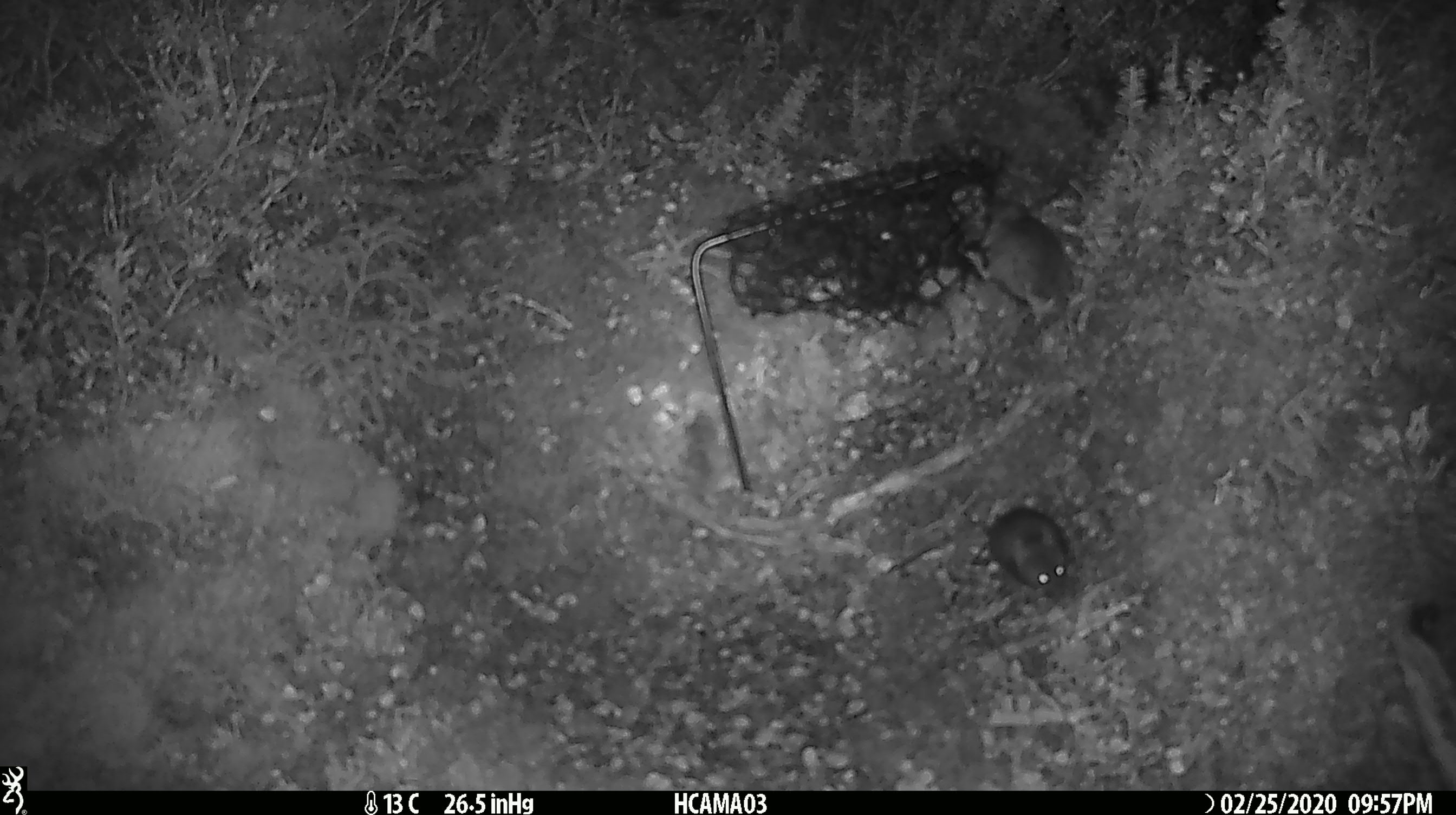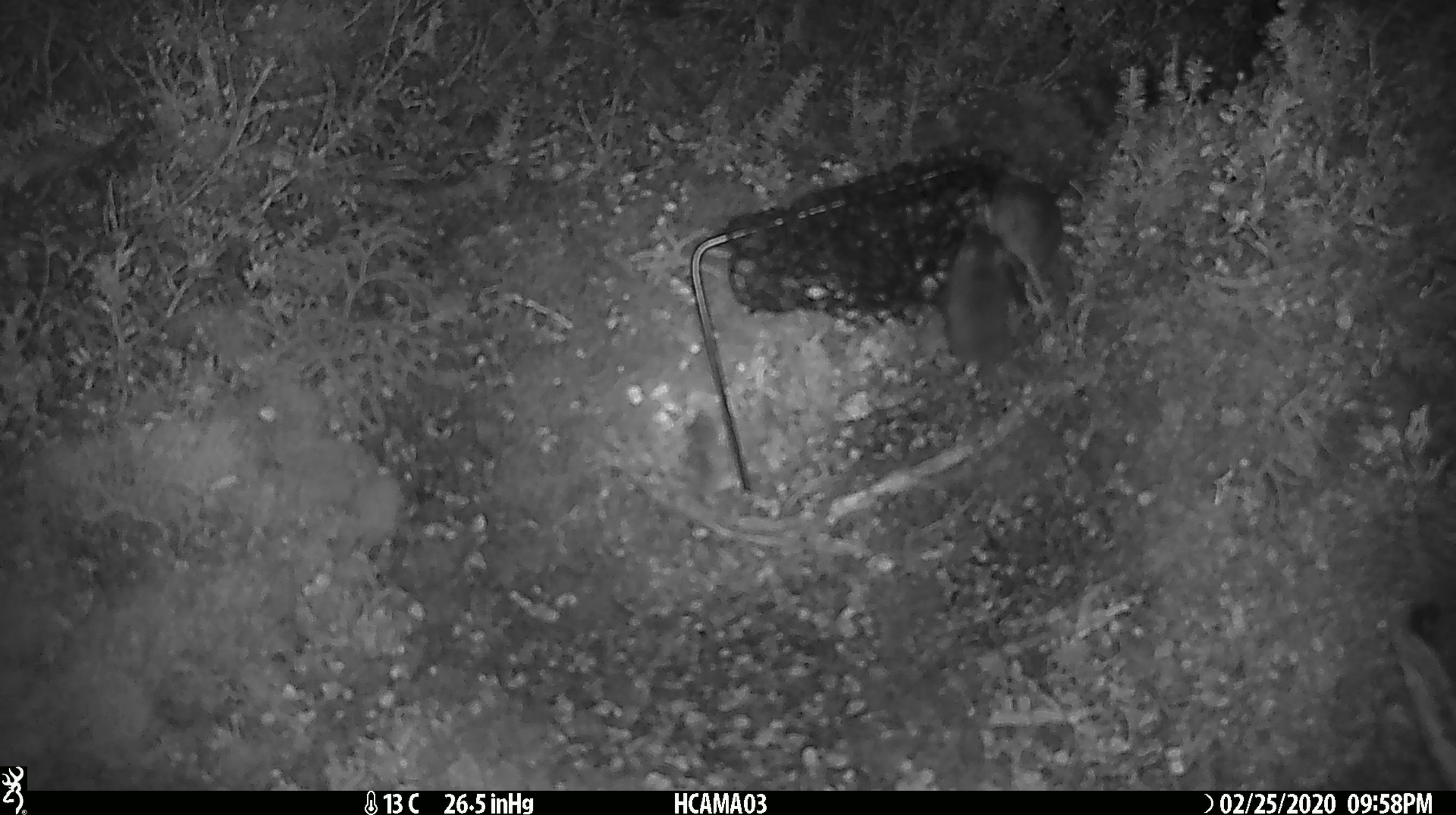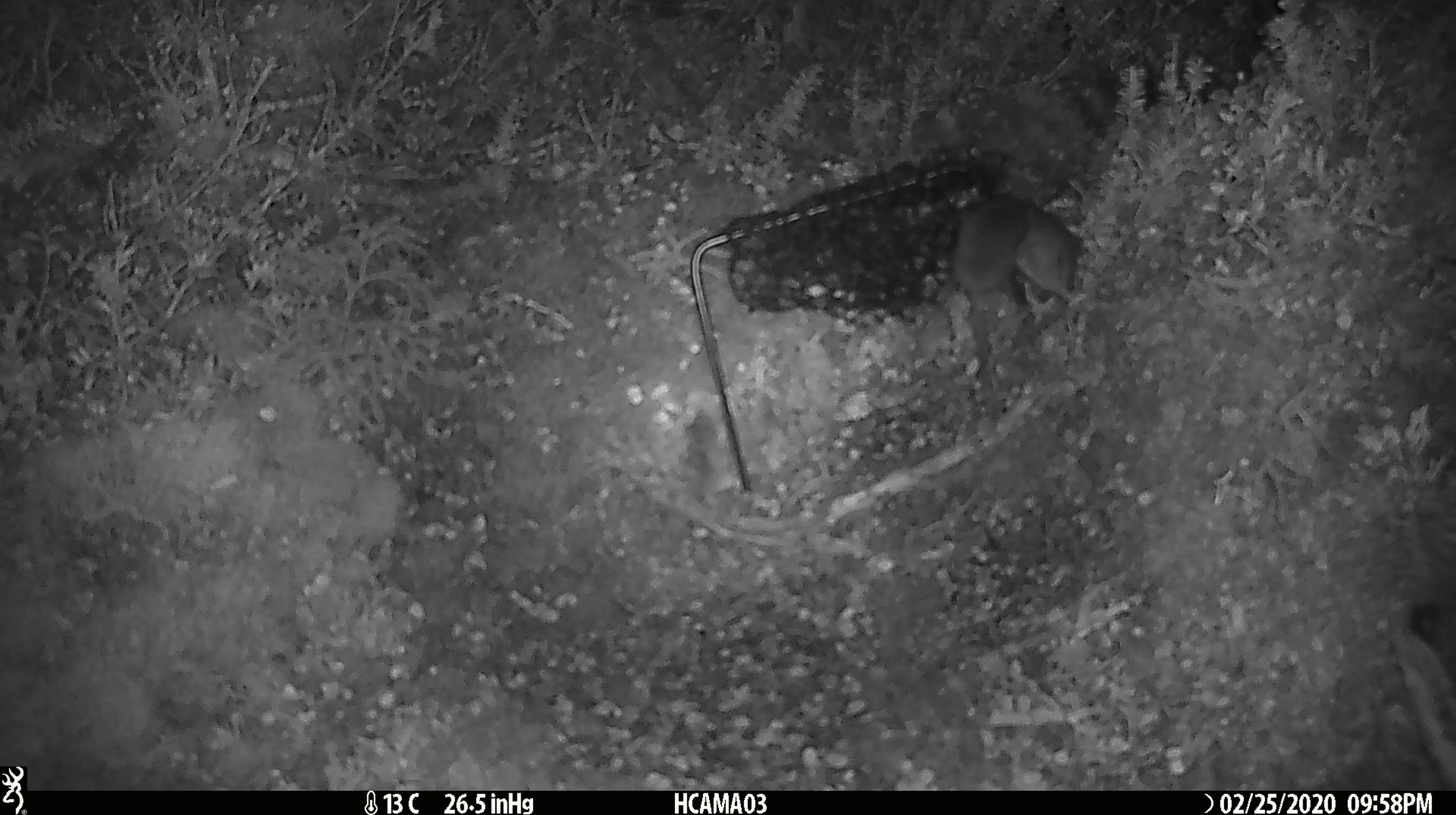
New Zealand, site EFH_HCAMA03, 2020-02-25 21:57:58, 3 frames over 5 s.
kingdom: Animalia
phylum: Chordata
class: Mammalia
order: Rodentia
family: Muridae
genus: Mus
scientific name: Mus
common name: mouse